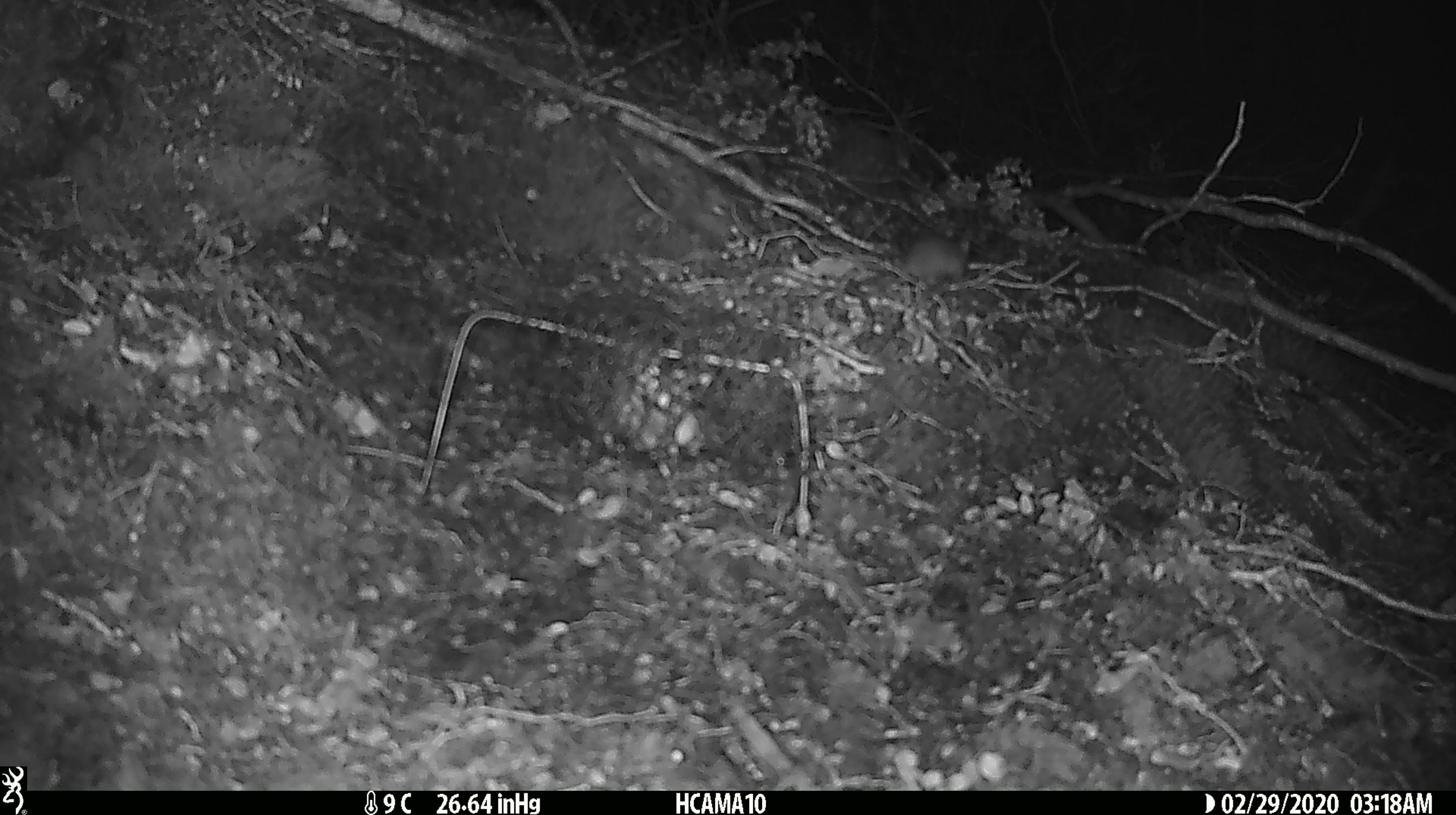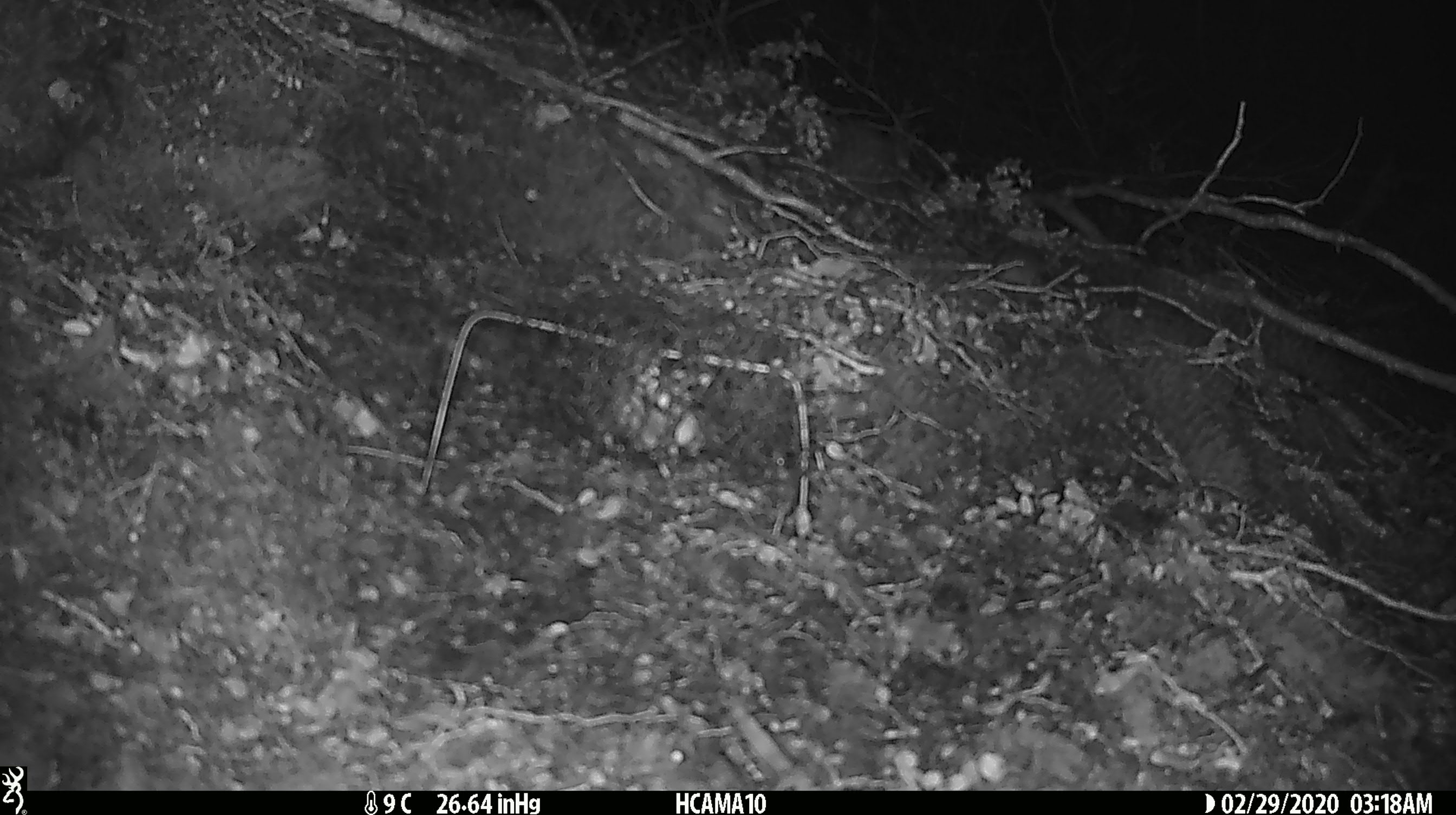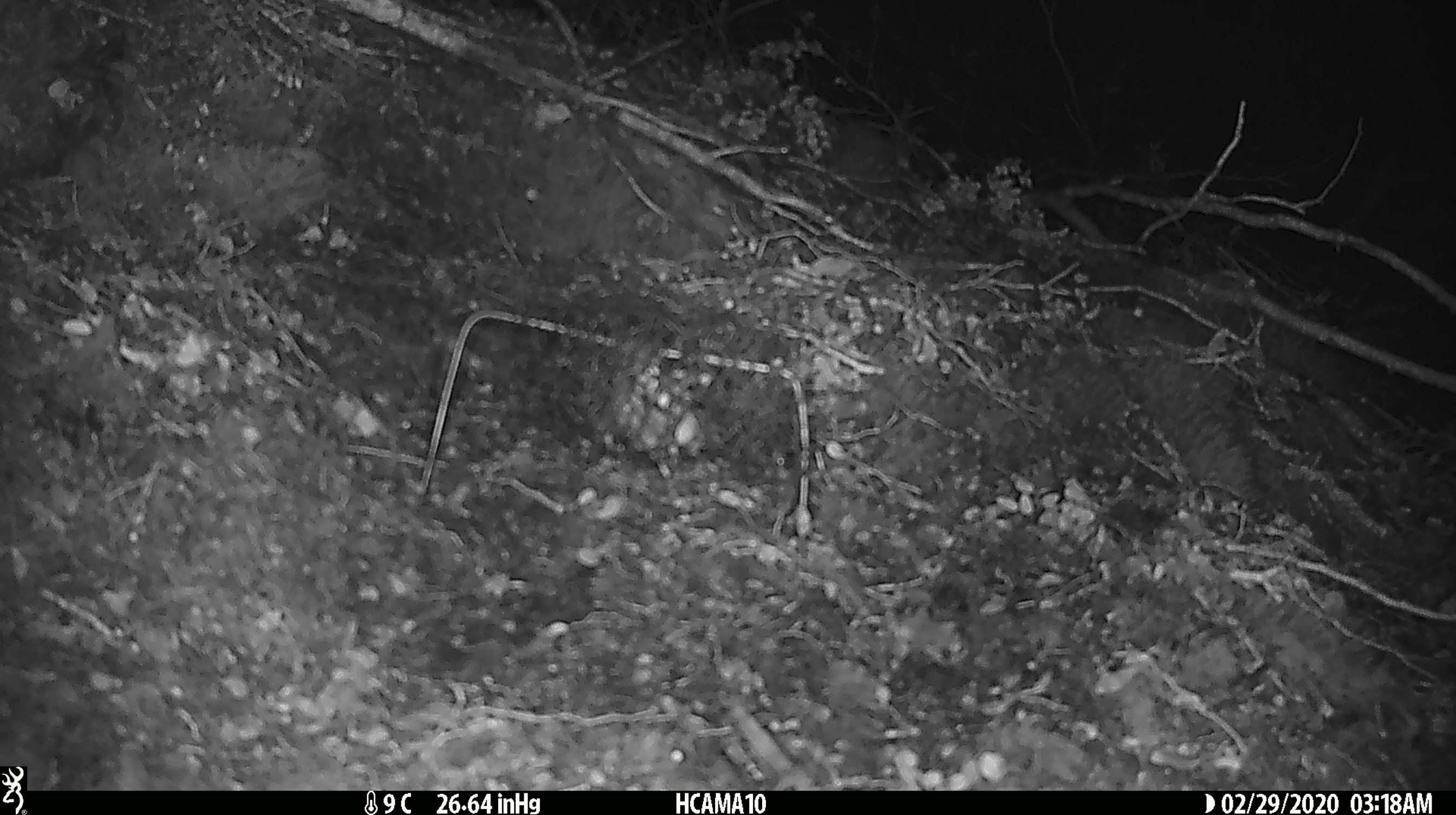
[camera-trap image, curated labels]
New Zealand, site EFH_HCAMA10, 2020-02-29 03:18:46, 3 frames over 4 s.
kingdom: Animalia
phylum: Chordata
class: Mammalia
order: Rodentia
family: Muridae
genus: Mus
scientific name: Mus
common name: mouse